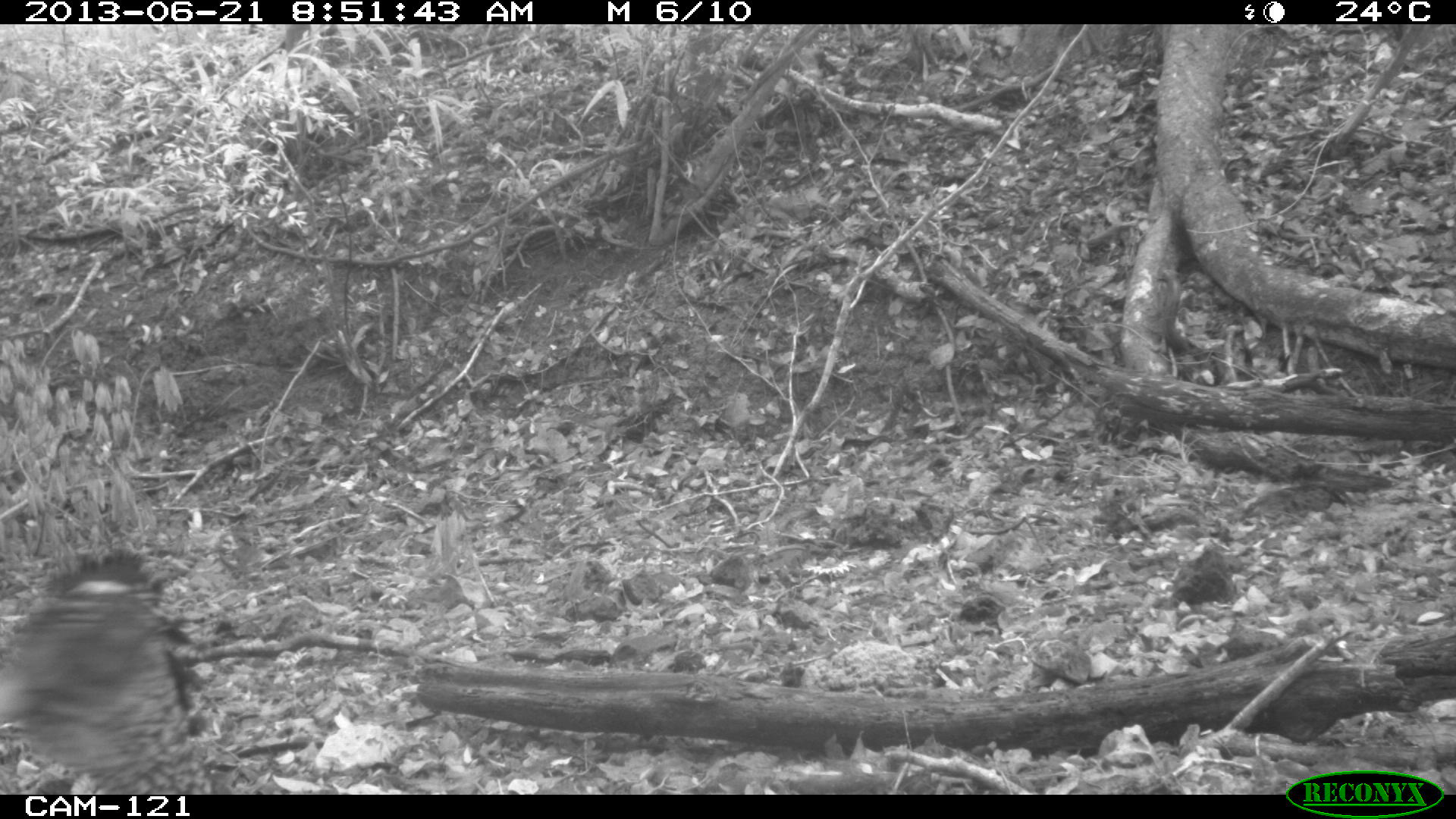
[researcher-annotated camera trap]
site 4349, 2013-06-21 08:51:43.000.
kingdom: Animalia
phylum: Chordata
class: Aves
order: Galliformes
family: Cracidae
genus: Crax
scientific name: Crax rubra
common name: great curassow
Crax rubra (great curassow), count 1, sex female.